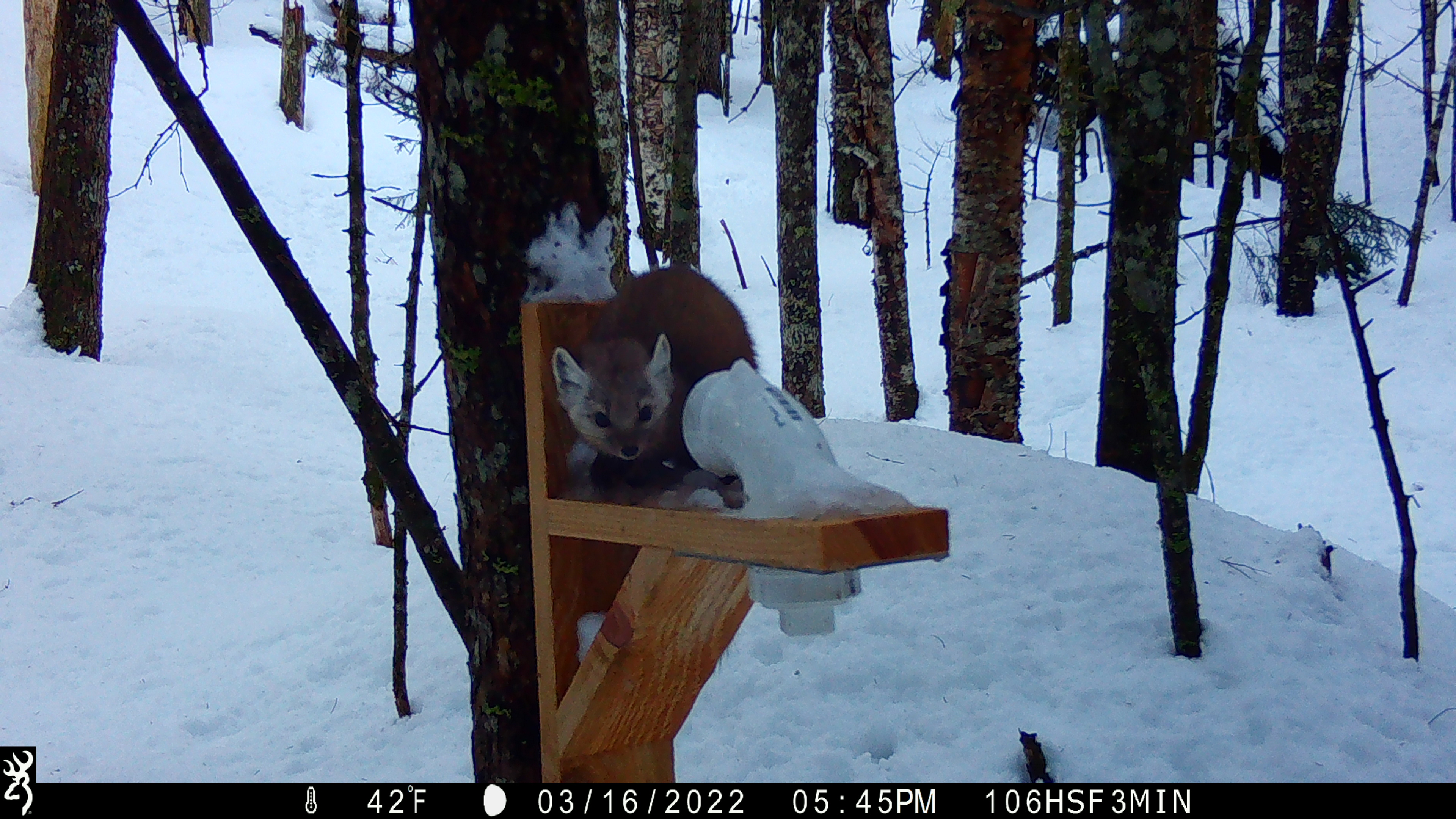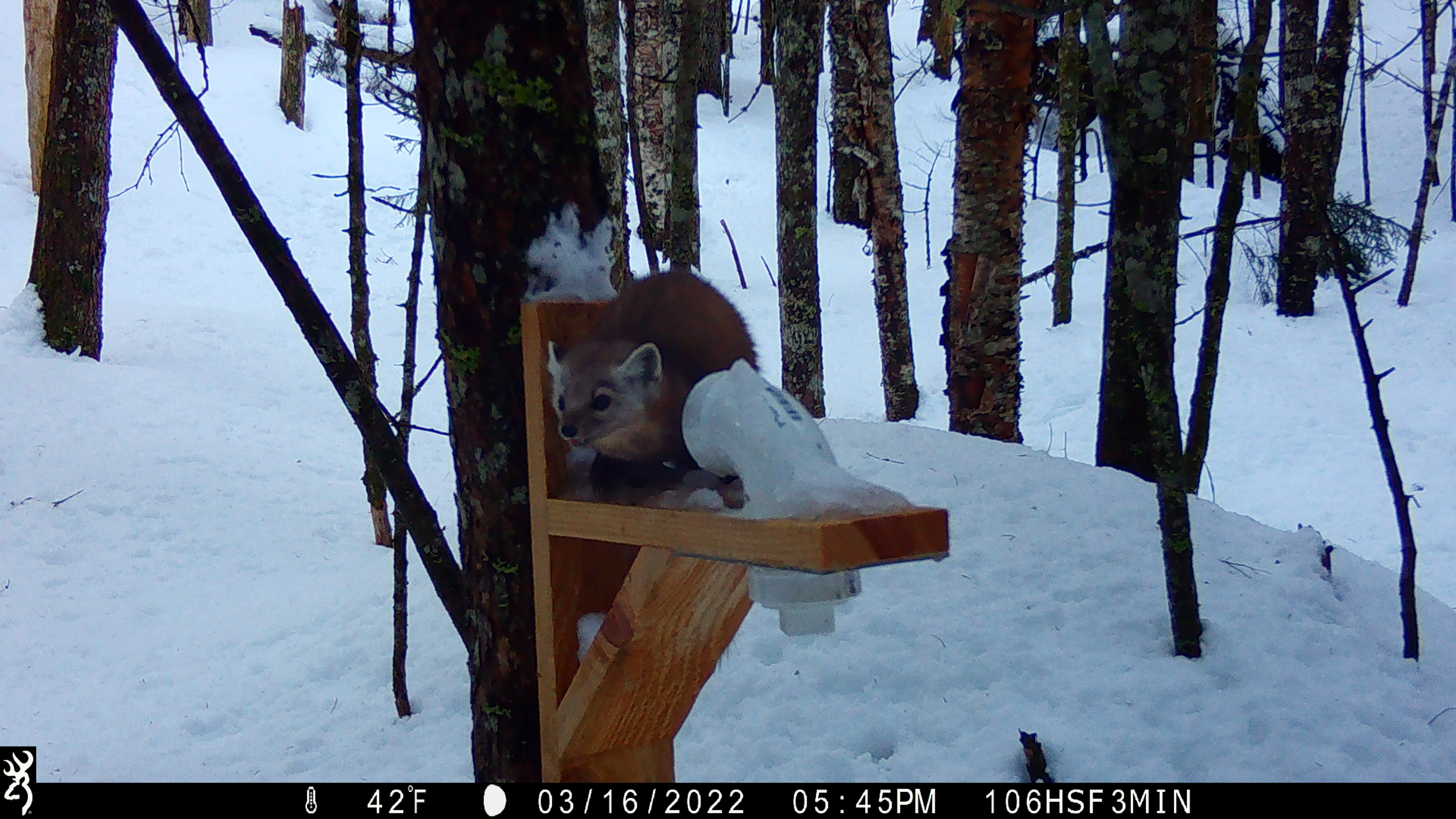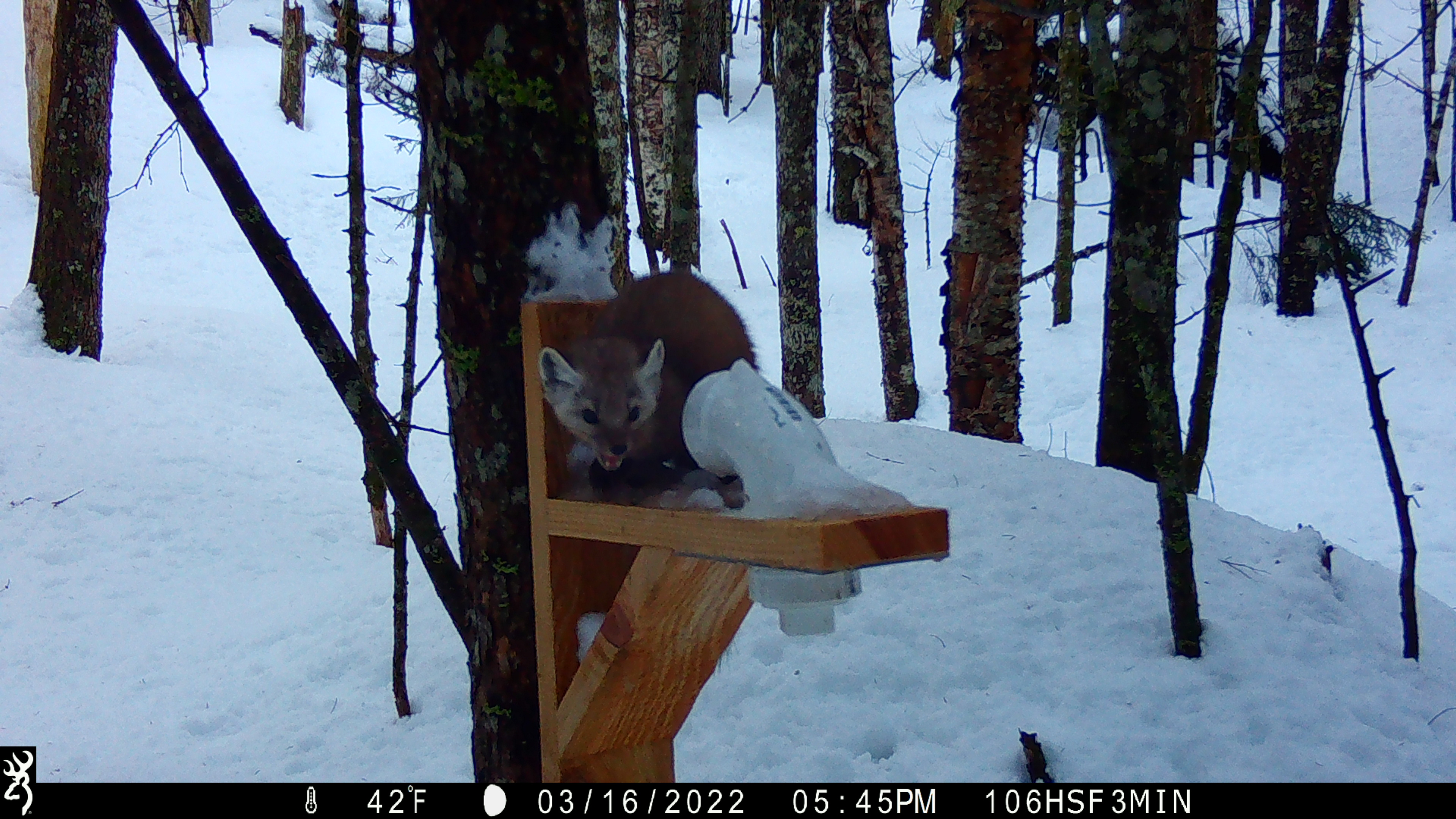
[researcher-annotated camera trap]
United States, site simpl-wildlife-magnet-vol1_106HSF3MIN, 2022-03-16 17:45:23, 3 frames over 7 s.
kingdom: Animalia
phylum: Chordata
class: Mammalia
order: Carnivora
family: Mustelidae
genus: Martes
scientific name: Martes americana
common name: american marten